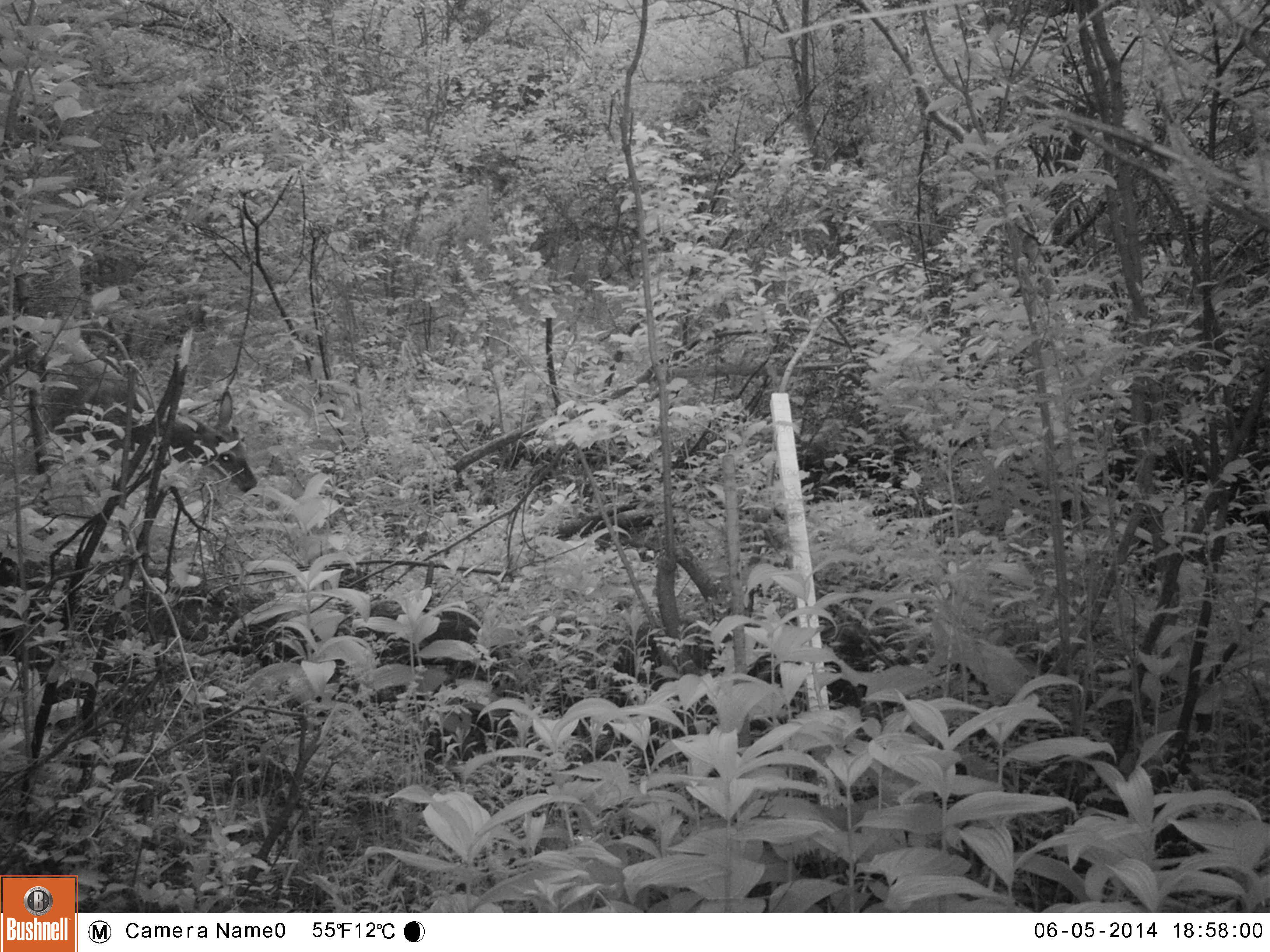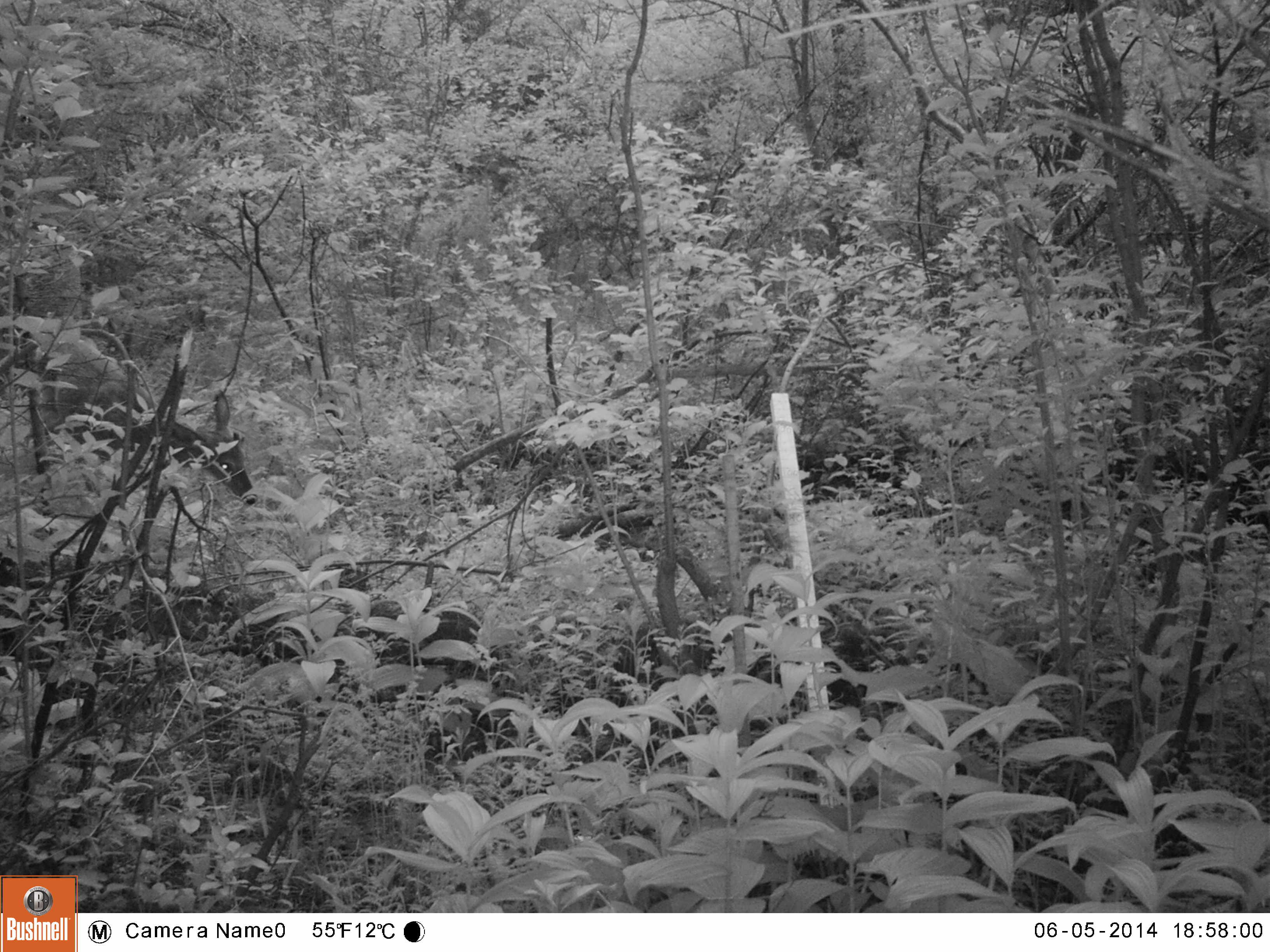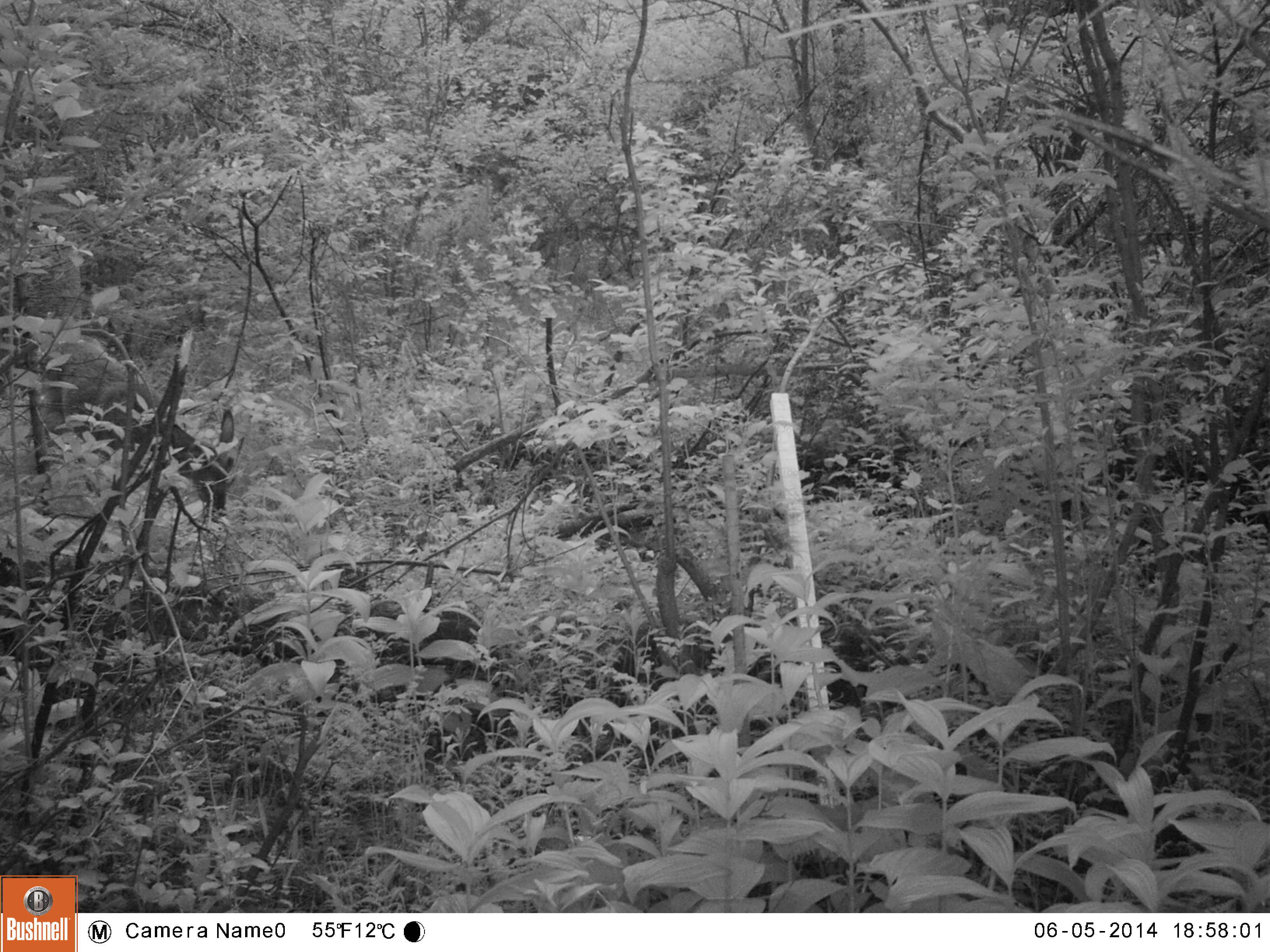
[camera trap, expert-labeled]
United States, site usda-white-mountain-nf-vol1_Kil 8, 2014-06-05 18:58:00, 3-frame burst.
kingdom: Animalia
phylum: Chordata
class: Mammalia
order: Artiodactyla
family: Cervidae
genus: Odocoileus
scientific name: Odocoileus virginianus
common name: white-tailed deer